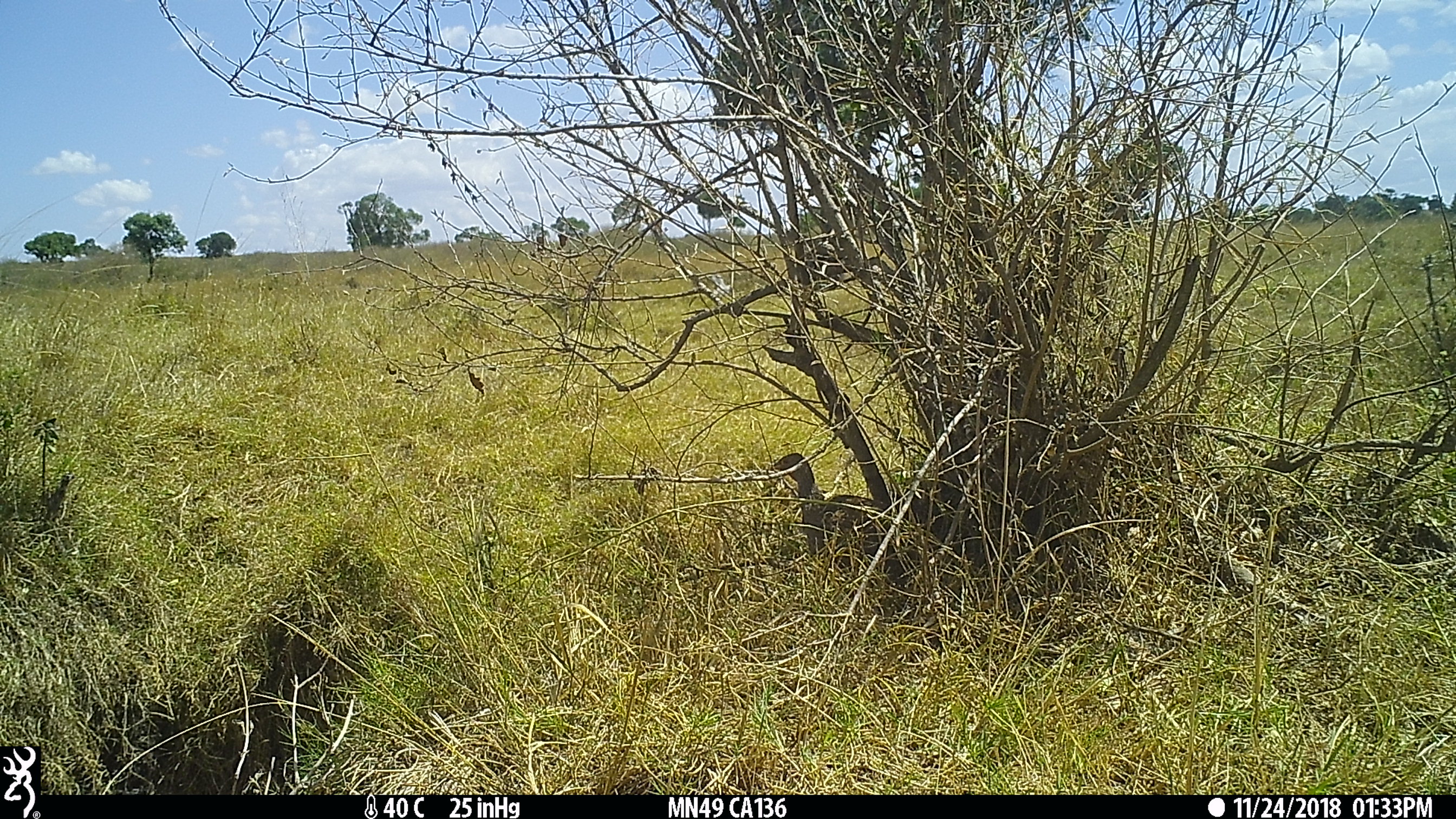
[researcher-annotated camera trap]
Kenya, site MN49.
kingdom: Animalia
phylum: Chordata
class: Aves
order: Galliformes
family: Phasianidae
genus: Pternistis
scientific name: Pternistis afer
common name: red-necked spurfowl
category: francolin rednecked spurfowl